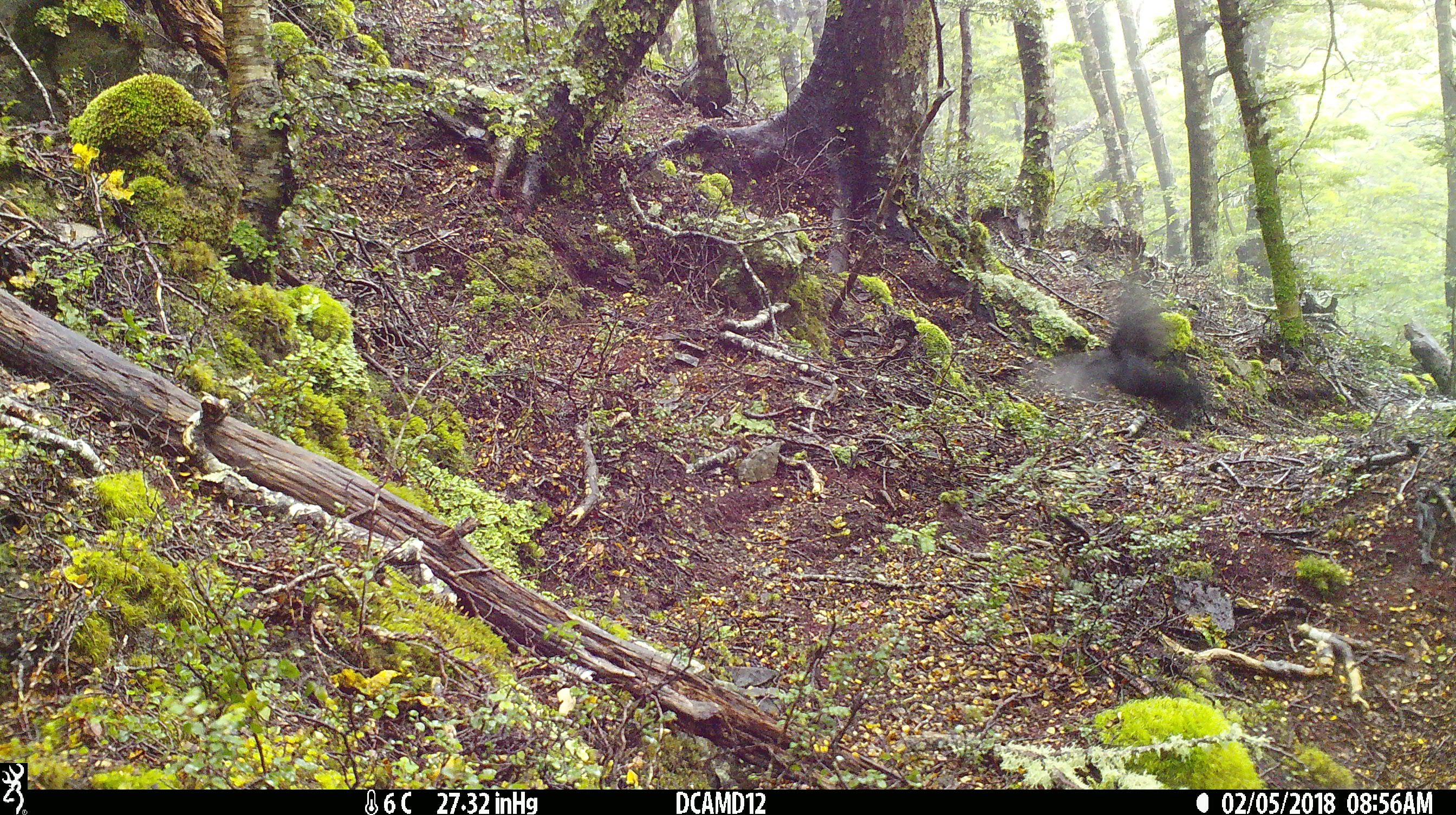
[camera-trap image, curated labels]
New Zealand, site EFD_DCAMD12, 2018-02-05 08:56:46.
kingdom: Animalia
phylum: Chordata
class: Aves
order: Passeriformes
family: Turdidae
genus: Turdus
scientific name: Turdus merula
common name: eurasian blackbird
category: blackbird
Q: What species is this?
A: Blackbird (eurasian blackbird) (Turdus merula).